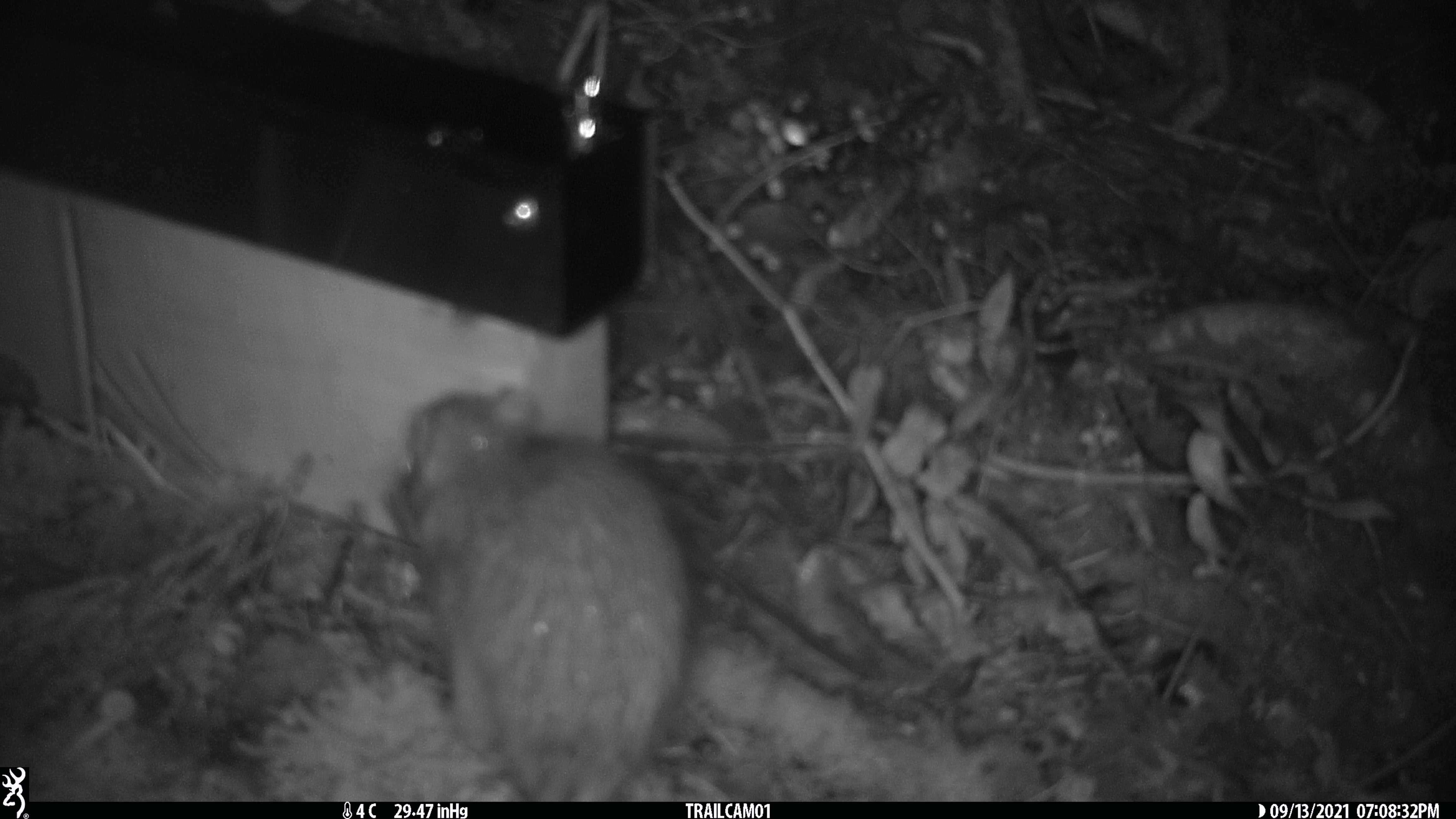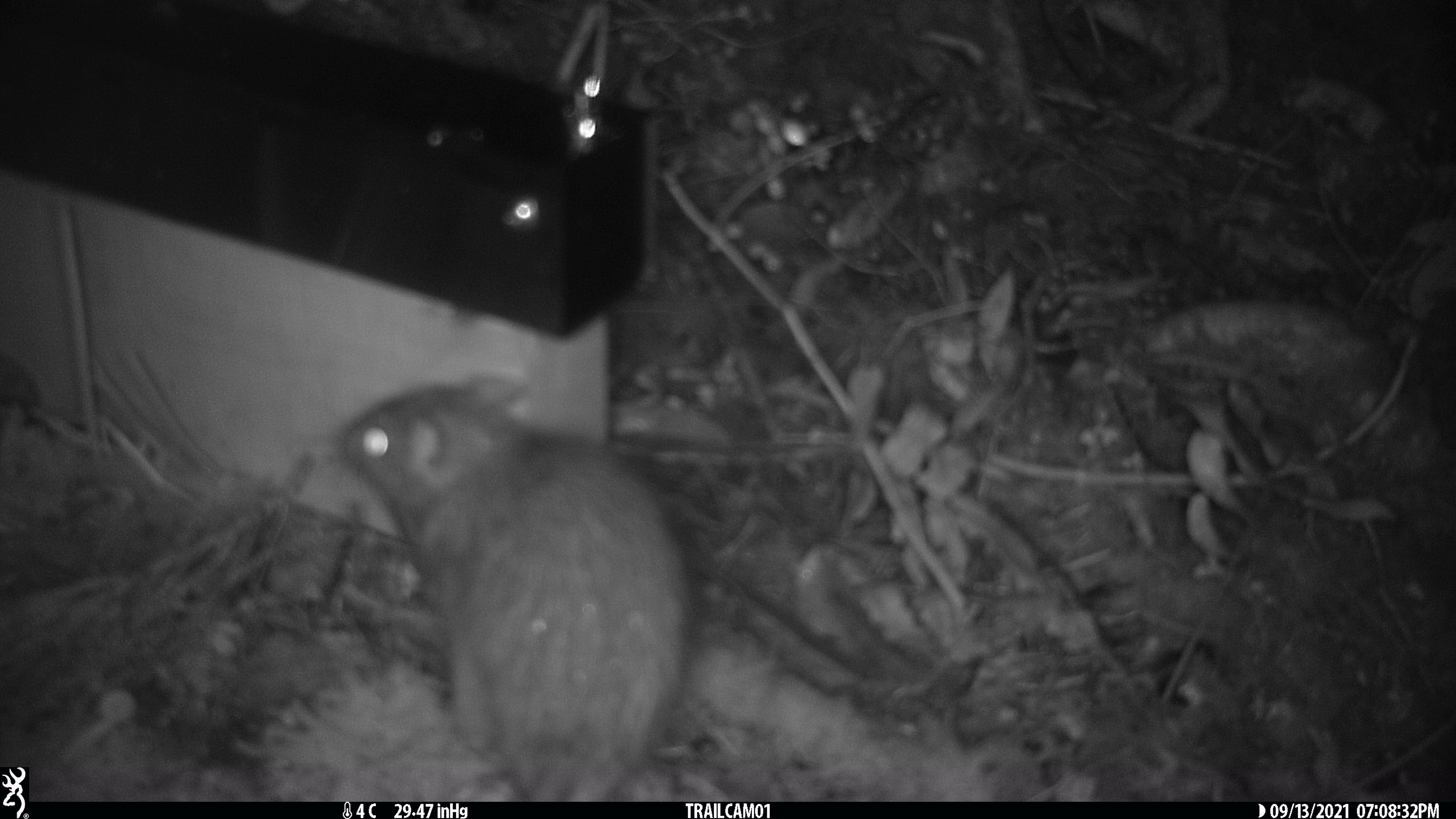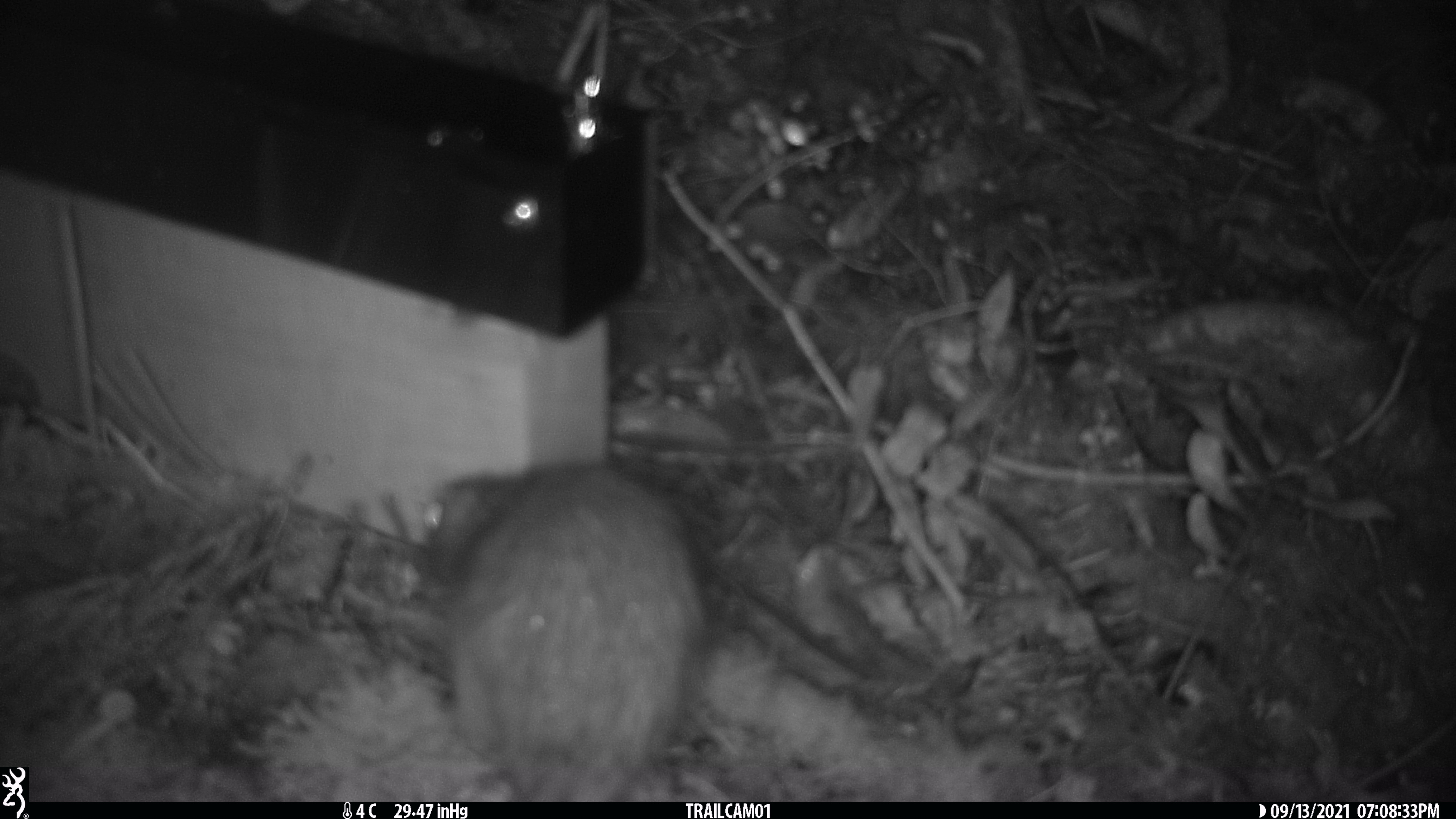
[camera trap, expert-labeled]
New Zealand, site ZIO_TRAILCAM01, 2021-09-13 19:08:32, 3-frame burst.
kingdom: Animalia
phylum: Chordata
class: Mammalia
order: Rodentia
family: Muridae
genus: Rattus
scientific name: Rattus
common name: rat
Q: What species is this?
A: Rat (Rattus).